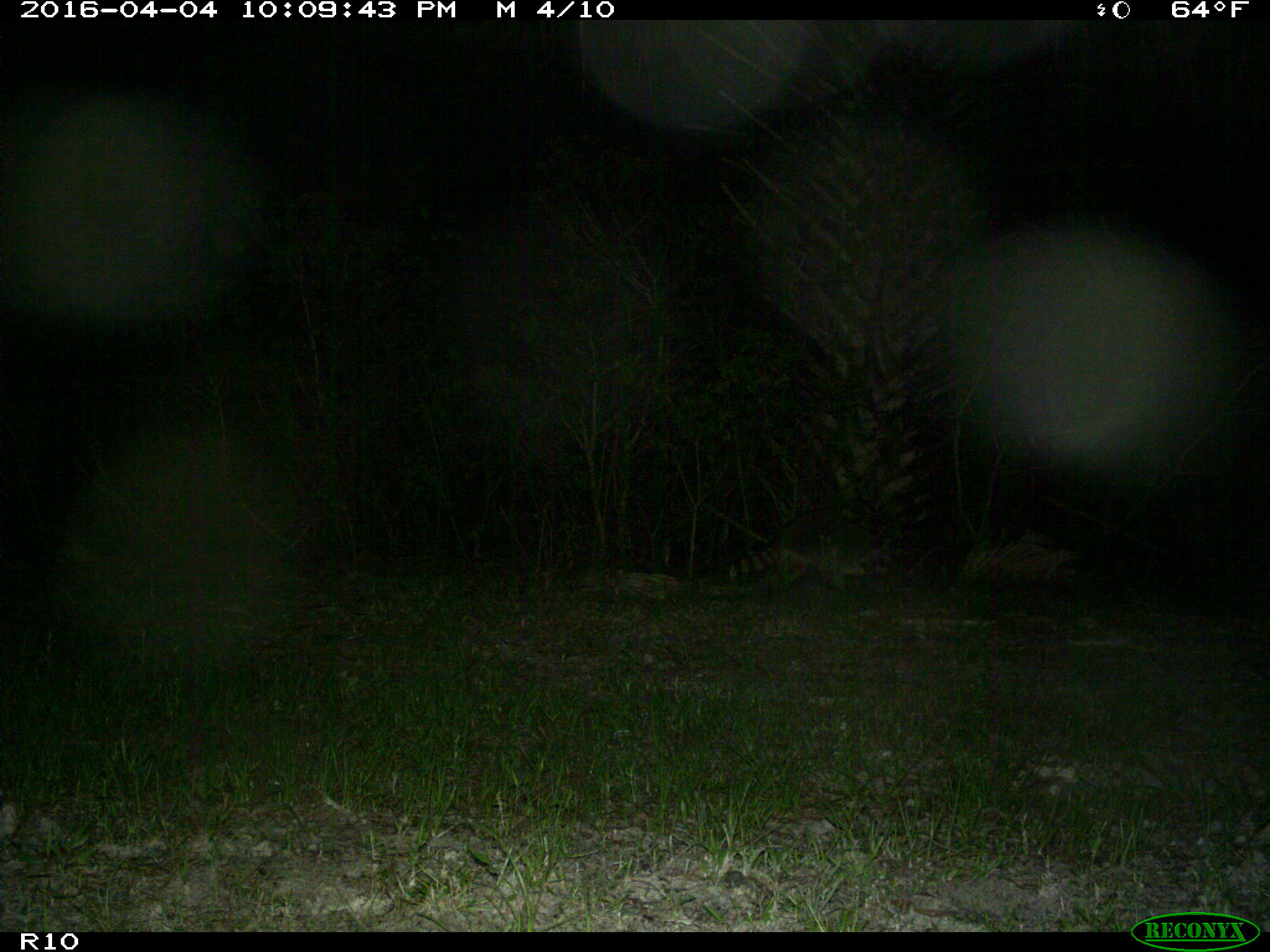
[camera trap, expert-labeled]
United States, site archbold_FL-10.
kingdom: Animalia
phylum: Chordata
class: Mammalia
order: Carnivora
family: Procyonidae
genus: Procyon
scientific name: Procyon lotor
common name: common raccoon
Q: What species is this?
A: Procyon lotor (common raccoon).